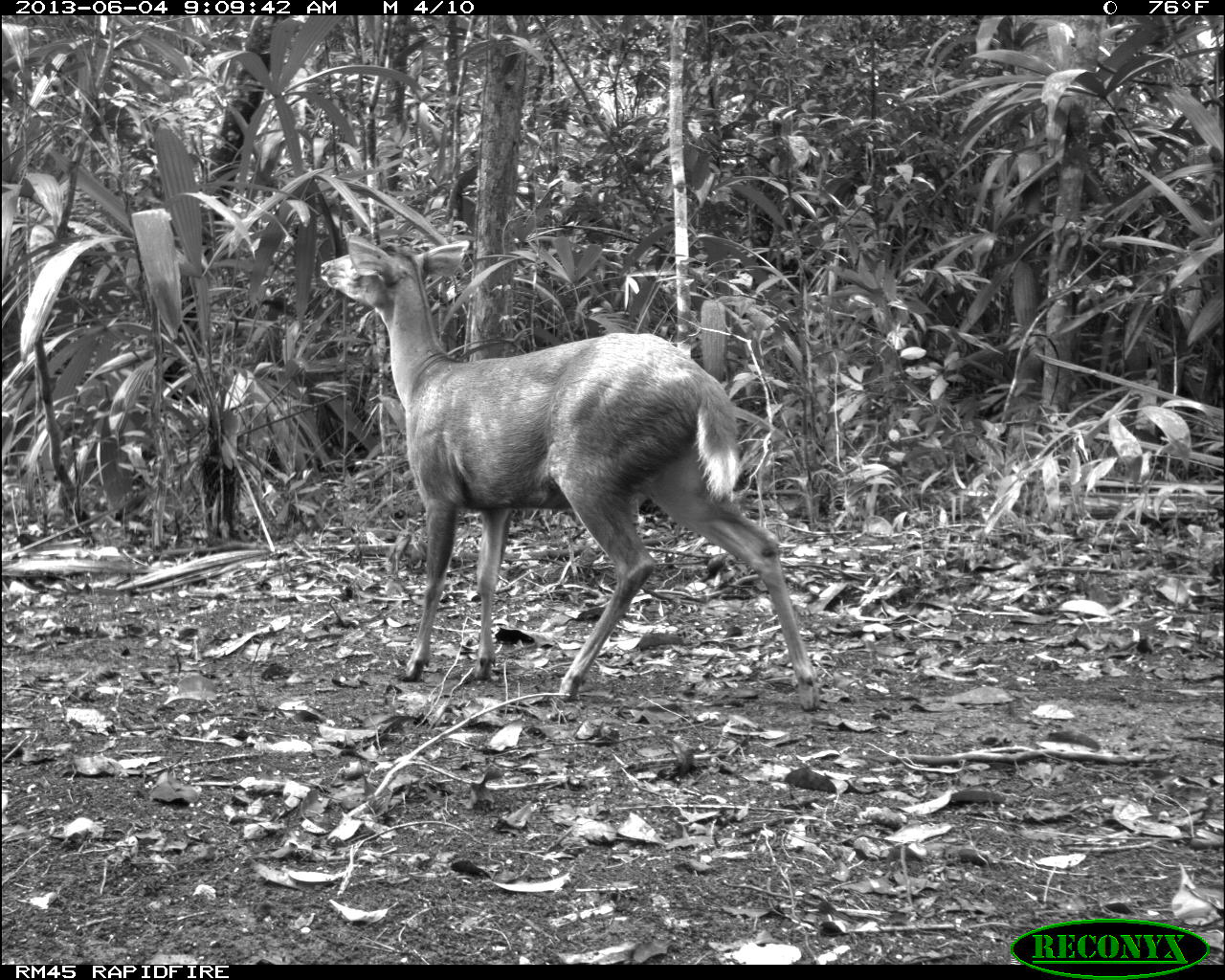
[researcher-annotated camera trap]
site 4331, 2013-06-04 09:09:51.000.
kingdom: Animalia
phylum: Chordata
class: Mammalia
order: Artiodactyla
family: Cervidae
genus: Mazama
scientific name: Mazama temama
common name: central american red brocket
Mazama temama (central american red brocket), count 1, sex female.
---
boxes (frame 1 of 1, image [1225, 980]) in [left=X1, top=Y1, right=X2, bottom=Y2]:
mazama temama: [left=316, top=230, right=820, bottom=710]